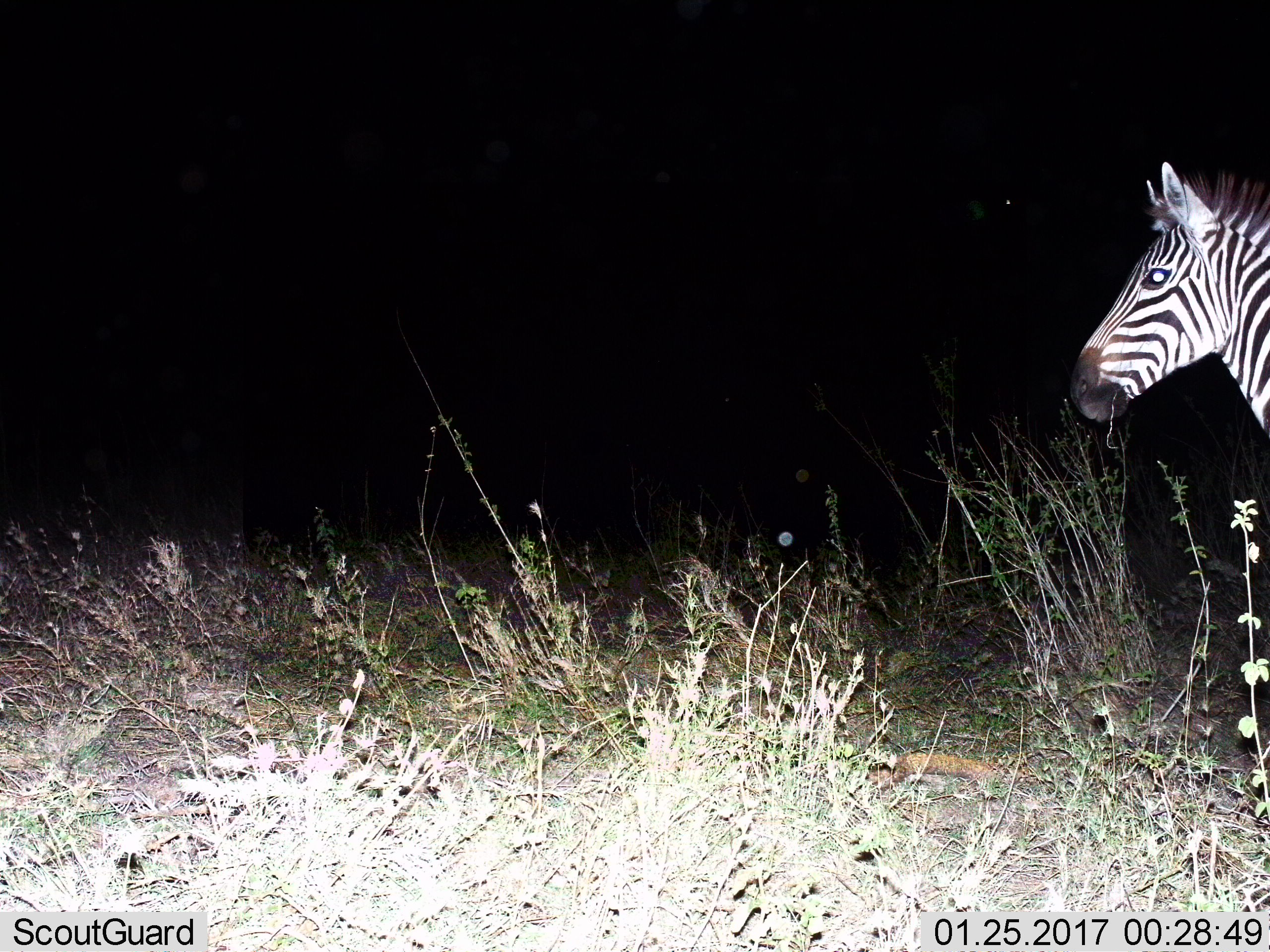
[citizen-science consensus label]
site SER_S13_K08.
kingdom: Animalia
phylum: Chordata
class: Mammalia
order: Perissodactyla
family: Equidae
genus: Equus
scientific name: Equus quagga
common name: plains zebra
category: zebraplains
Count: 1.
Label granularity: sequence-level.